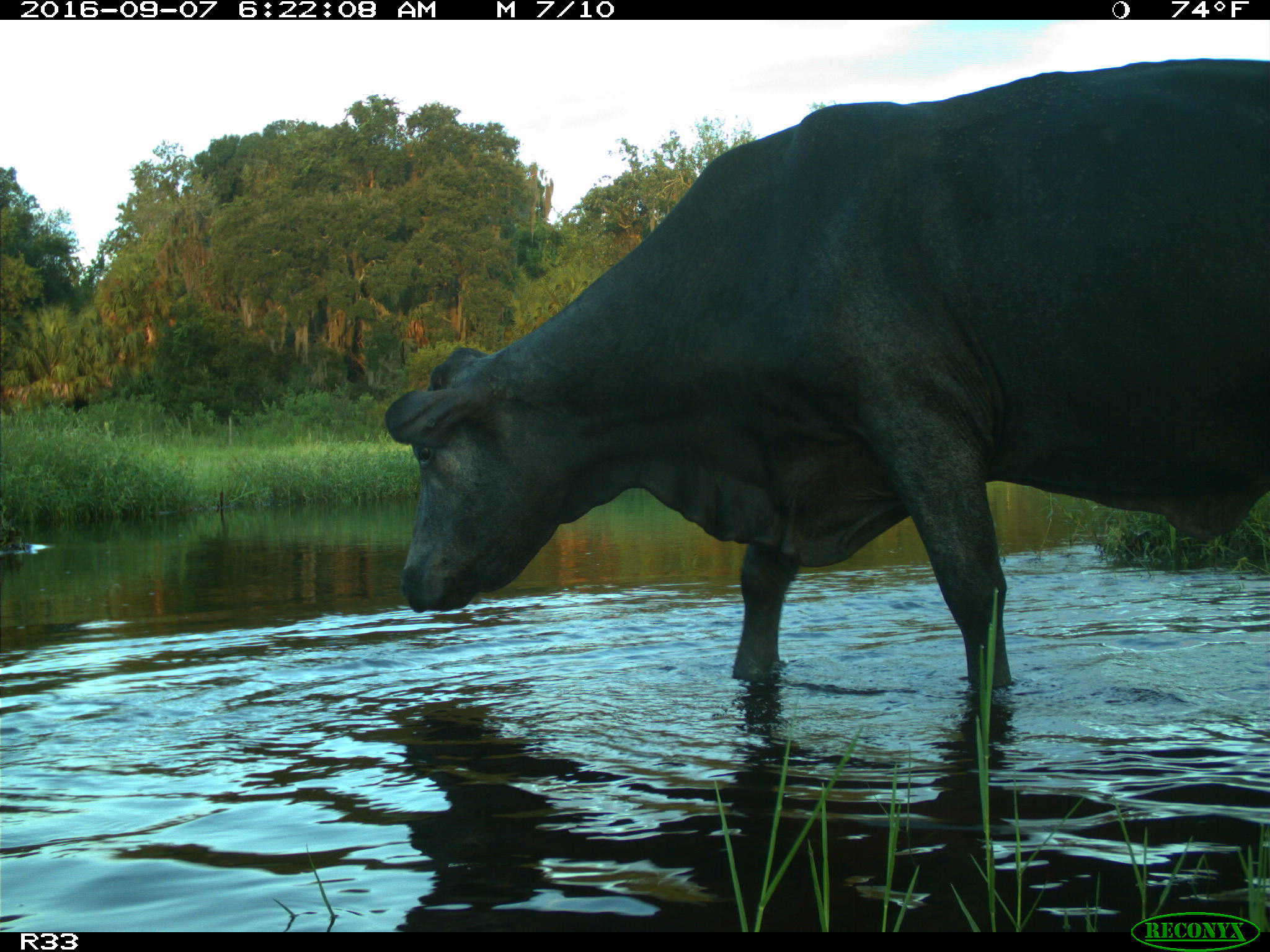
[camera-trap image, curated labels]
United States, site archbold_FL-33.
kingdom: Animalia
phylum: Chordata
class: Mammalia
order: Artiodactyla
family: Bovidae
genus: Bos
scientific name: Bos taurus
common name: domestic cow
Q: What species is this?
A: Bos taurus (domestic cow).